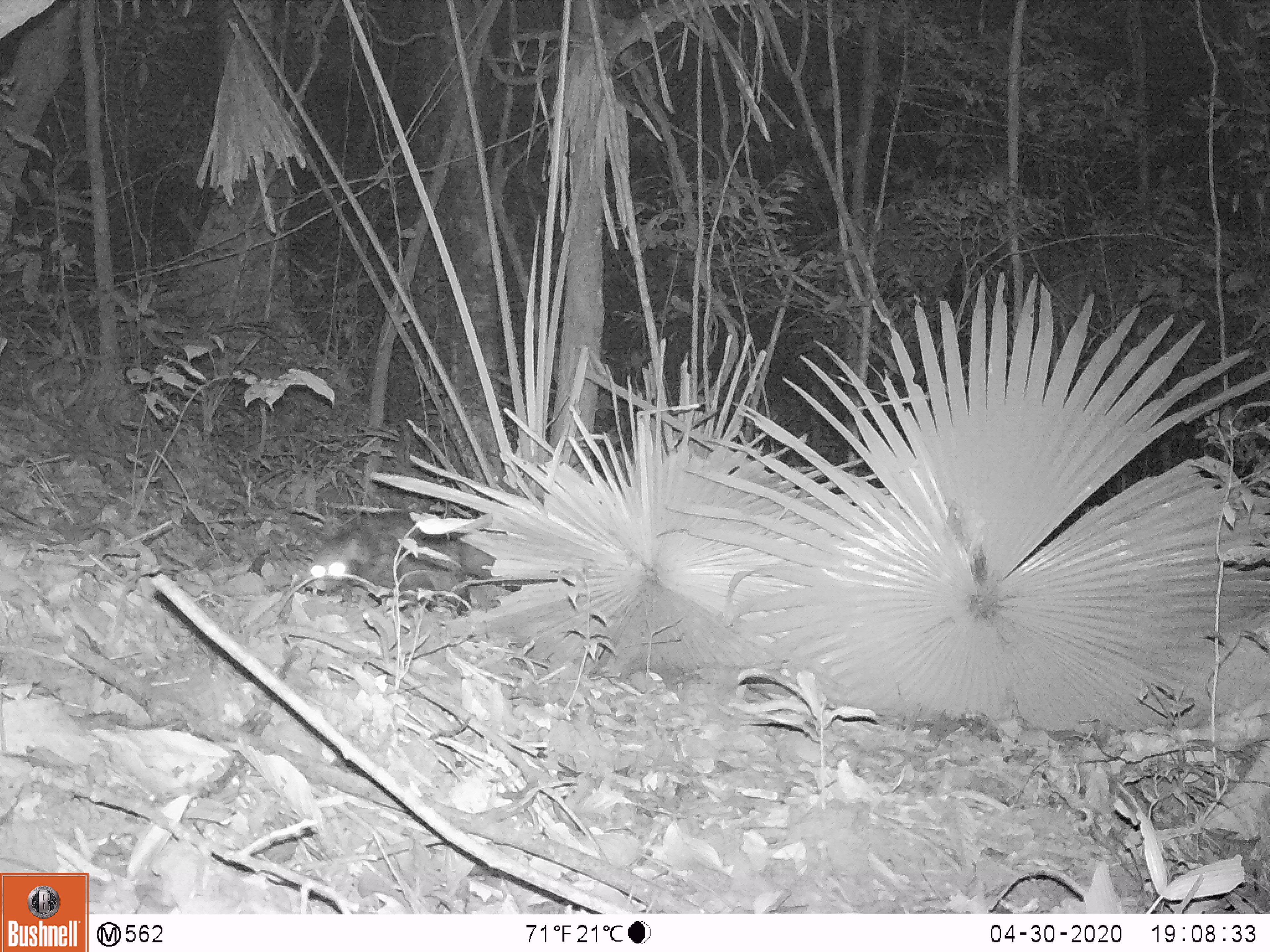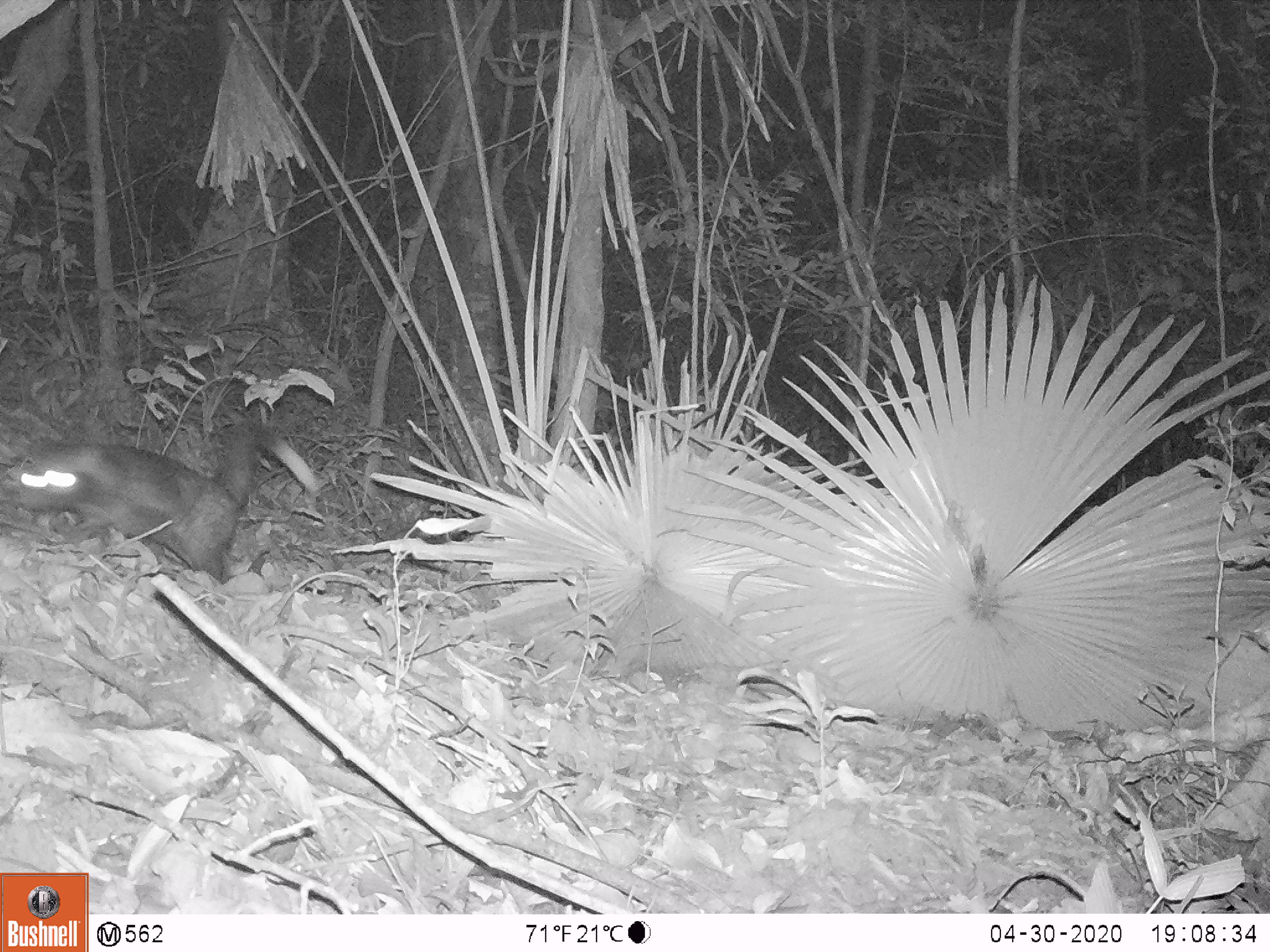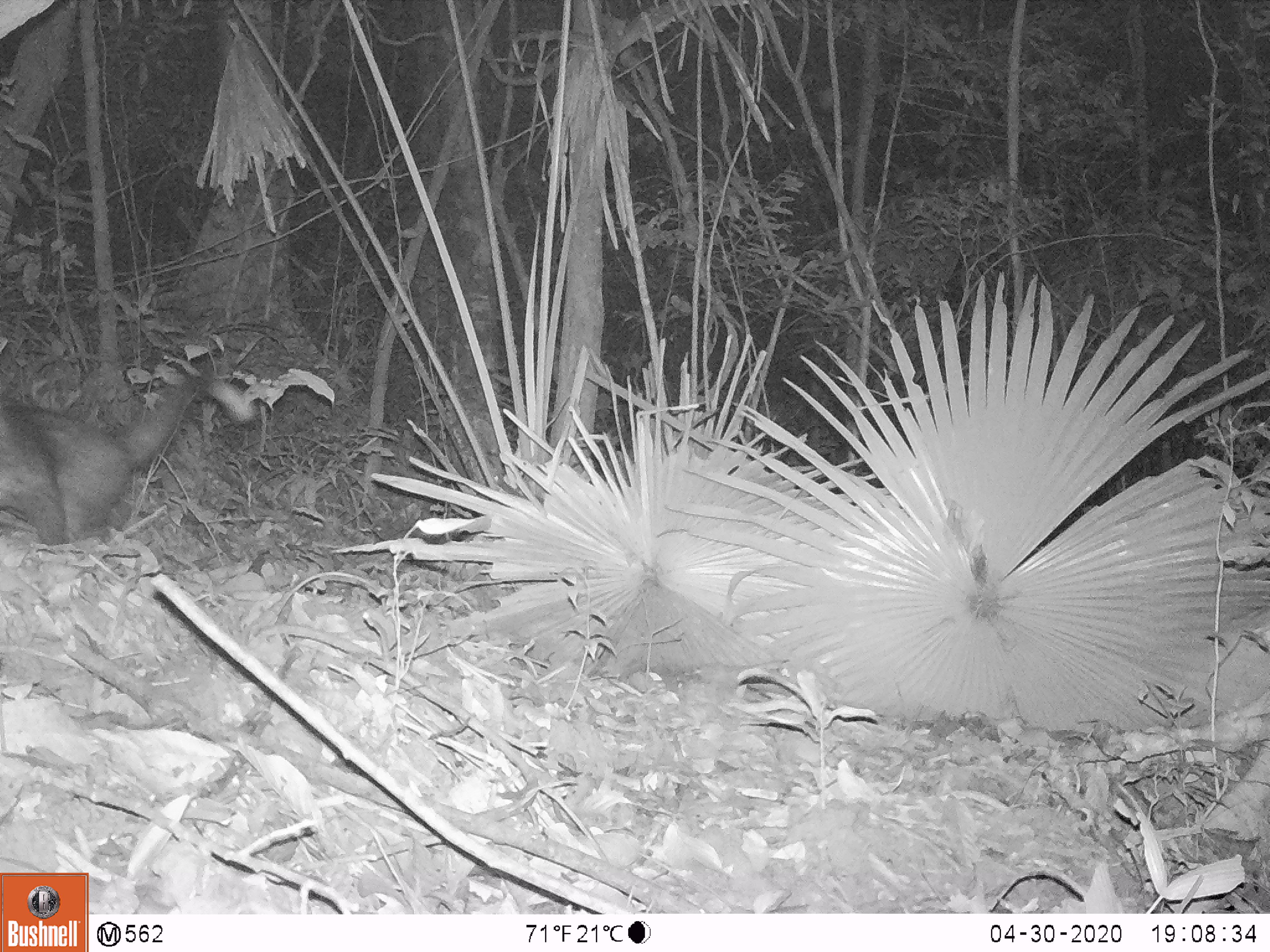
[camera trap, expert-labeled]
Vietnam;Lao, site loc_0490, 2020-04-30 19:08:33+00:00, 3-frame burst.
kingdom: Animalia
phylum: Chordata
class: Mammalia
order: Carnivora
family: Mustelidae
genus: Melogale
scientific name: Melogale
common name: ferret badger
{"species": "ferret badger (Melogale)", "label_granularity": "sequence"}